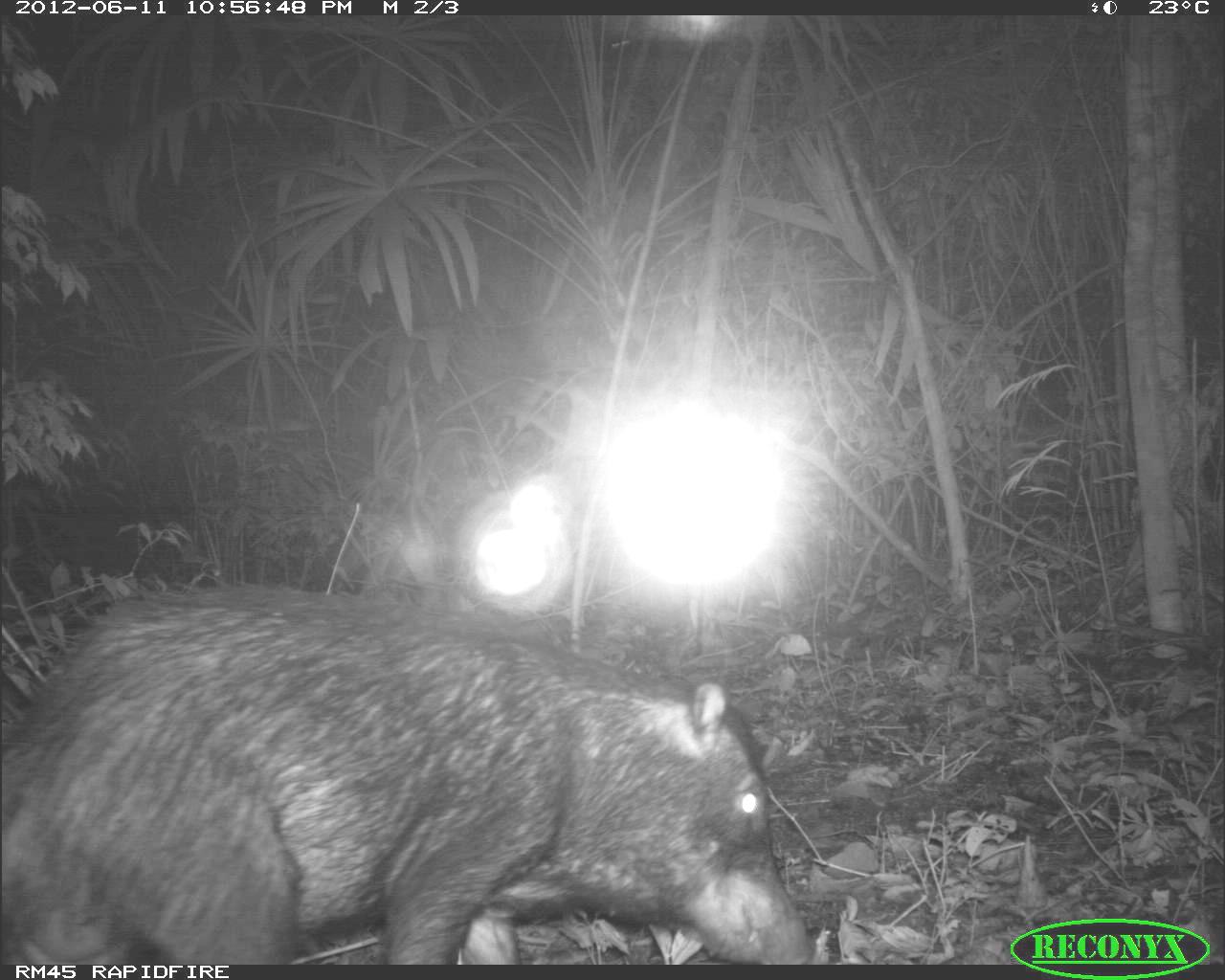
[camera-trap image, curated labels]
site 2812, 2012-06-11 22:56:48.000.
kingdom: Animalia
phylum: Chordata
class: Mammalia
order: Artiodactyla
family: Tayassuidae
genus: Tayassu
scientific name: Tayassu pecari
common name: white-lipped peccary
Tayassu pecari (white-lipped peccary), count 18, age adult.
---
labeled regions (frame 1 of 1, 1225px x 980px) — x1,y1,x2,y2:
tayassu pecari: 0,579,817,964